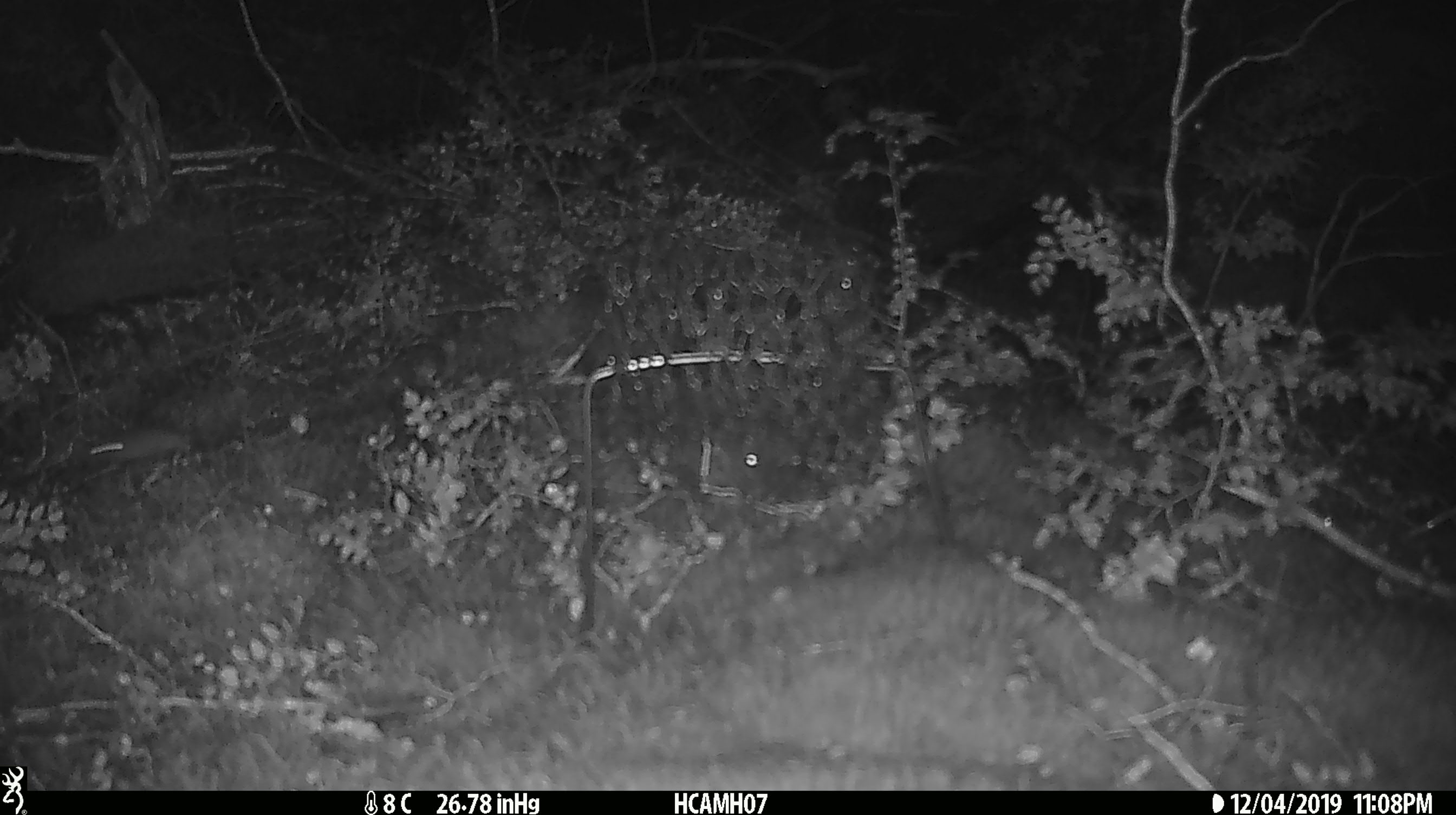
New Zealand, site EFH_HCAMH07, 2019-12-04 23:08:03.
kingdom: Animalia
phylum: Chordata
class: Mammalia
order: Rodentia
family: Muridae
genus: Mus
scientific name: Mus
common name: mouse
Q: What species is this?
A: Mouse (Mus).